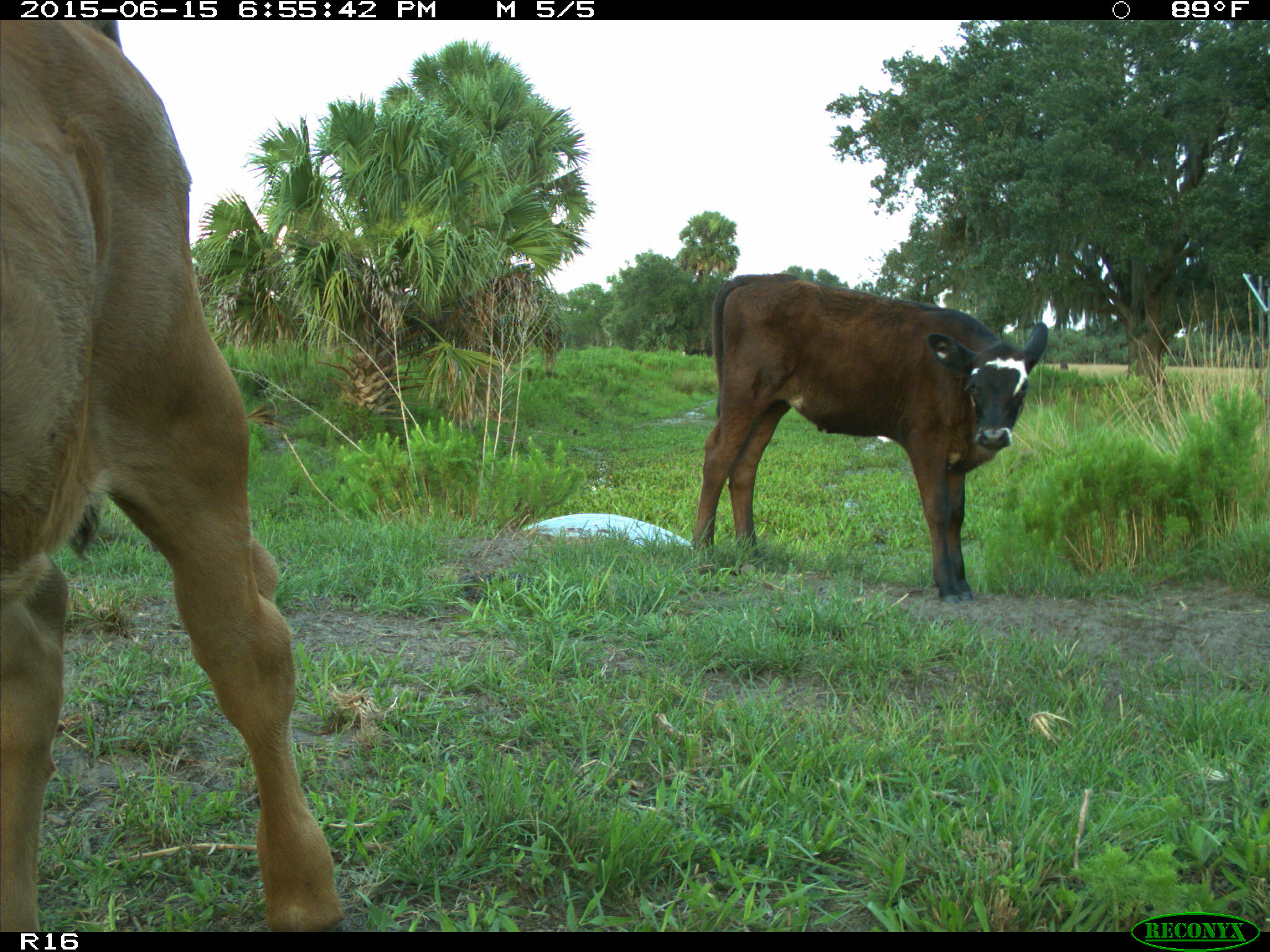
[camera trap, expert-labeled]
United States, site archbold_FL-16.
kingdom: Animalia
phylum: Chordata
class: Mammalia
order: Artiodactyla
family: Bovidae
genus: Bos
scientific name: Bos taurus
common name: domestic cow